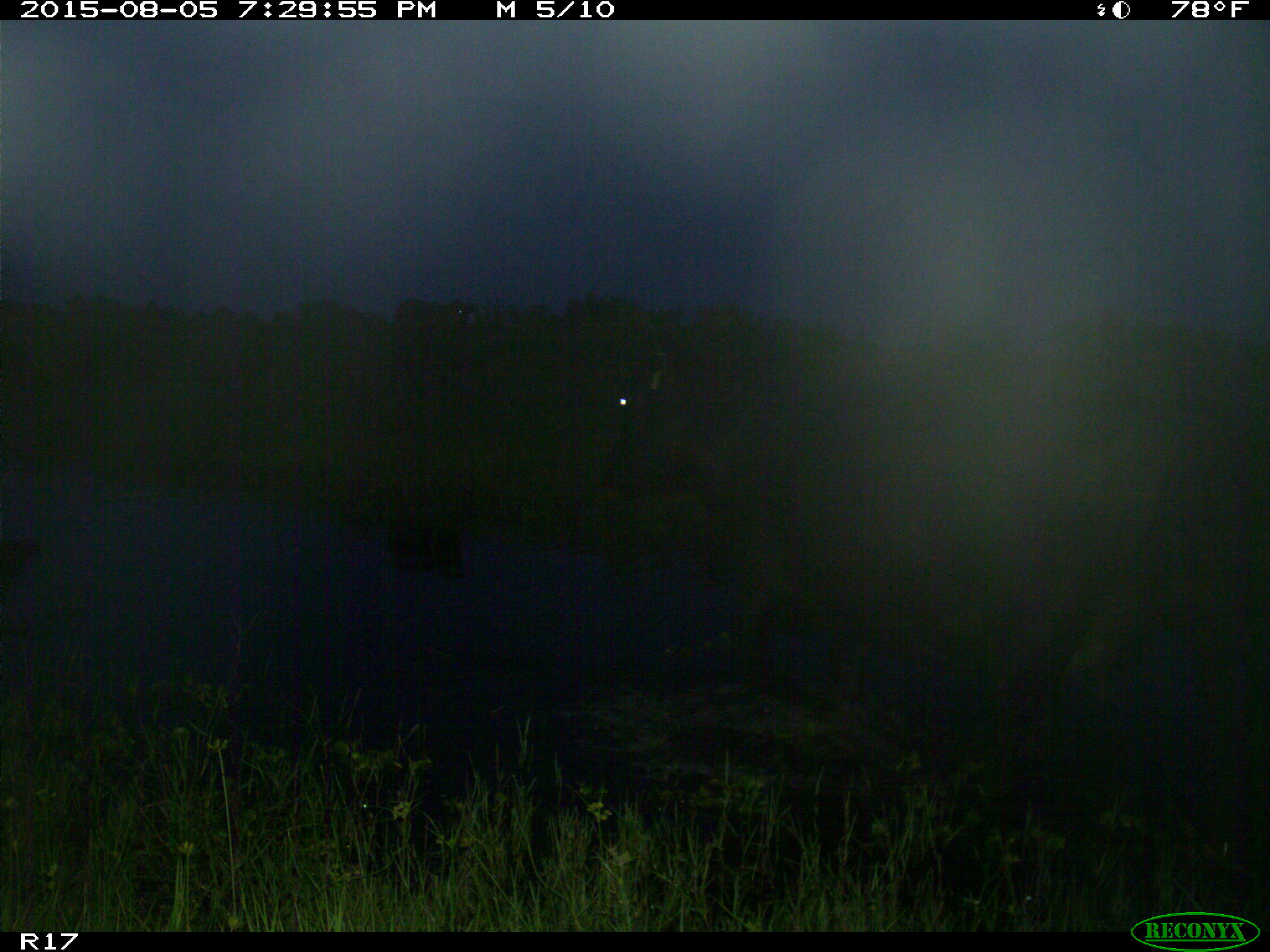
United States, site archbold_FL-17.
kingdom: Animalia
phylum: Chordata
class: Mammalia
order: Artiodactyla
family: Bovidae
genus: Bos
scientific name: Bos taurus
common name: domestic cow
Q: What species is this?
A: Bos taurus (domestic cow).